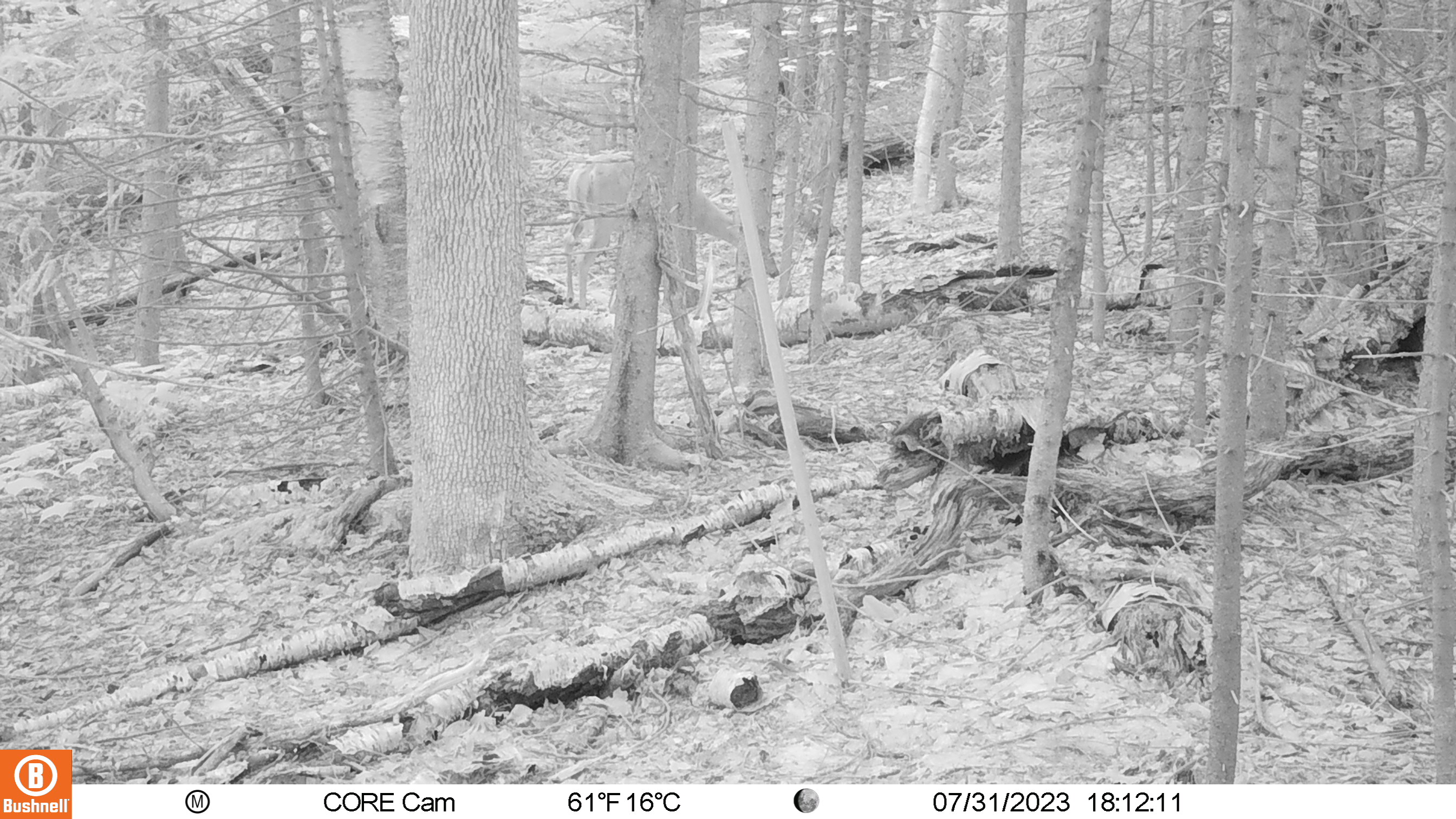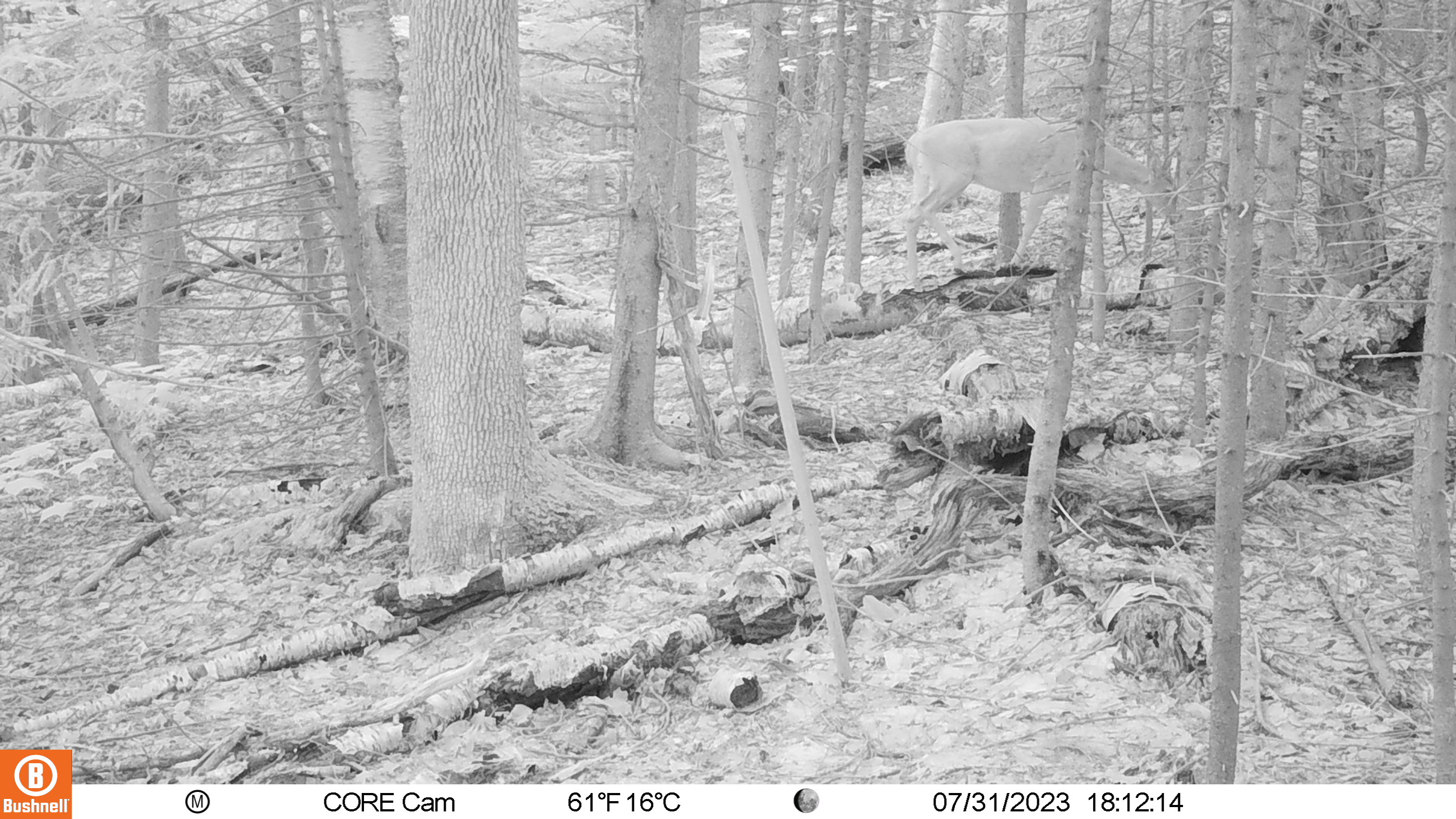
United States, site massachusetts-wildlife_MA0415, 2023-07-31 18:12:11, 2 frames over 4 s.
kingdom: Animalia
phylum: Chordata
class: Mammalia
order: Artiodactyla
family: Cervidae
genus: Odocoileus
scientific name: Odocoileus virginianus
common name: white-tailed deer